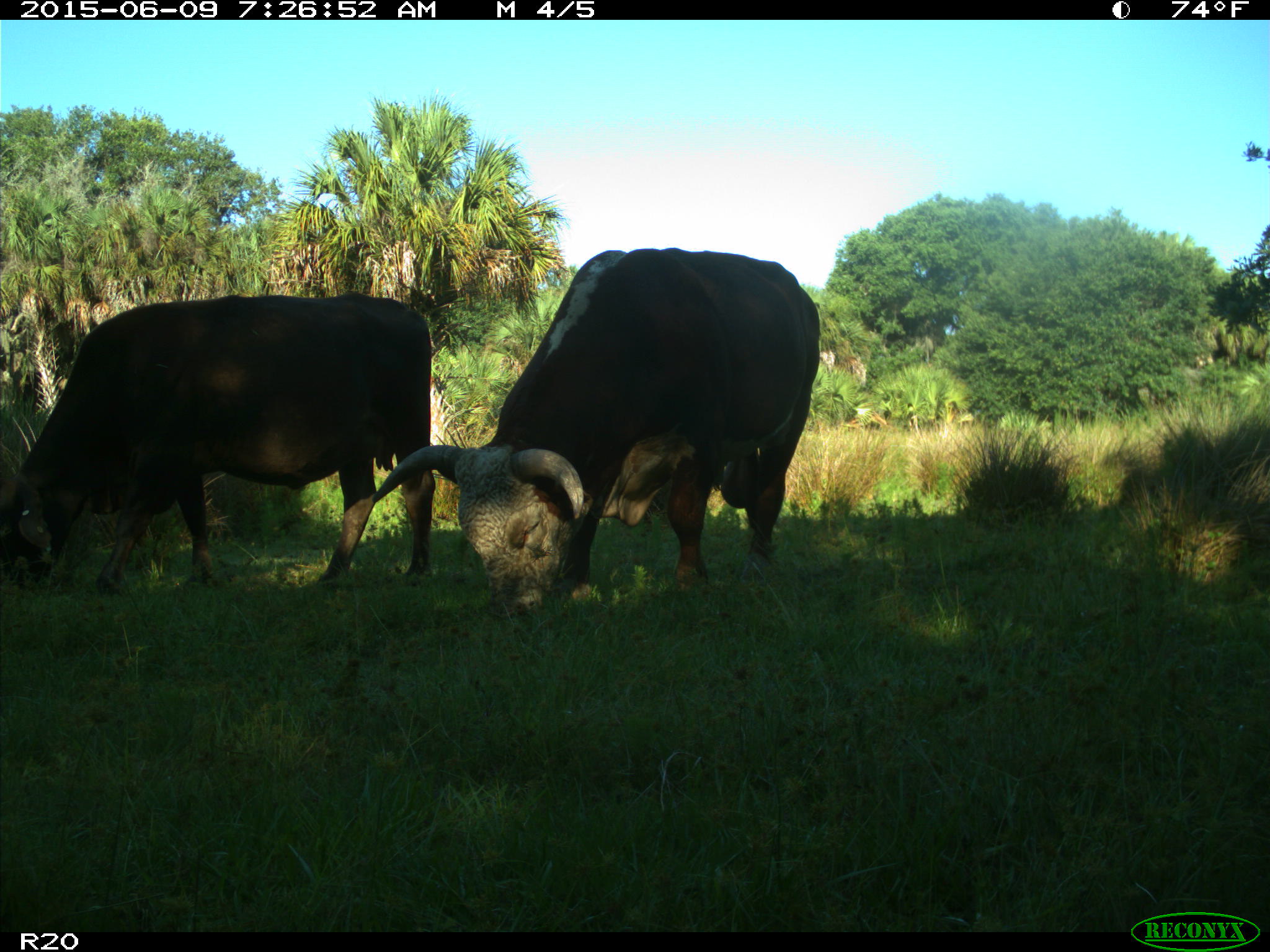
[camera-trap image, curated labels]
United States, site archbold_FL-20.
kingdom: Animalia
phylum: Chordata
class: Mammalia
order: Artiodactyla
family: Bovidae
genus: Bos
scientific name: Bos taurus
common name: domestic cow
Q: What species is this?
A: Bos taurus (domestic cow).